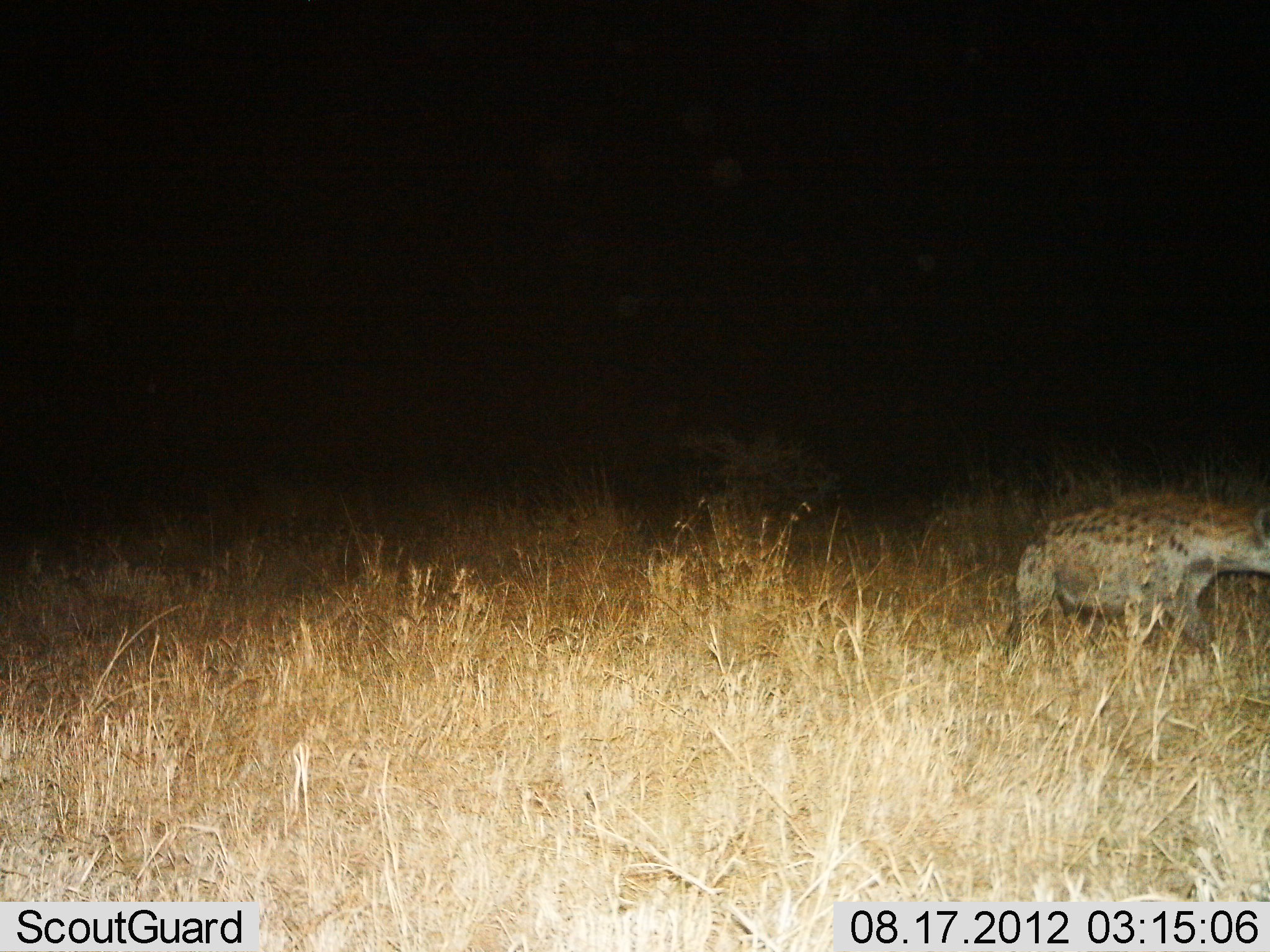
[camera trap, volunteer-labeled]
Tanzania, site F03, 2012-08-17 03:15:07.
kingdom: Animalia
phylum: Chordata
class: Mammalia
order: Carnivora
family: Hyaenidae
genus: Crocuta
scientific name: Crocuta crocuta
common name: spotted hyena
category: hyenaspotted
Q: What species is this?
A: Hyenaspotted (spotted hyena) (Crocuta crocuta).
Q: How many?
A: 1.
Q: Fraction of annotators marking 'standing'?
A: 20%.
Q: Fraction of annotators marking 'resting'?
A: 10%.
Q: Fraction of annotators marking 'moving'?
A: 80%.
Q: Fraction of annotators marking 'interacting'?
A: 10%.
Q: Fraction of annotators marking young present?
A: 0%.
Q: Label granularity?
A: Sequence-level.